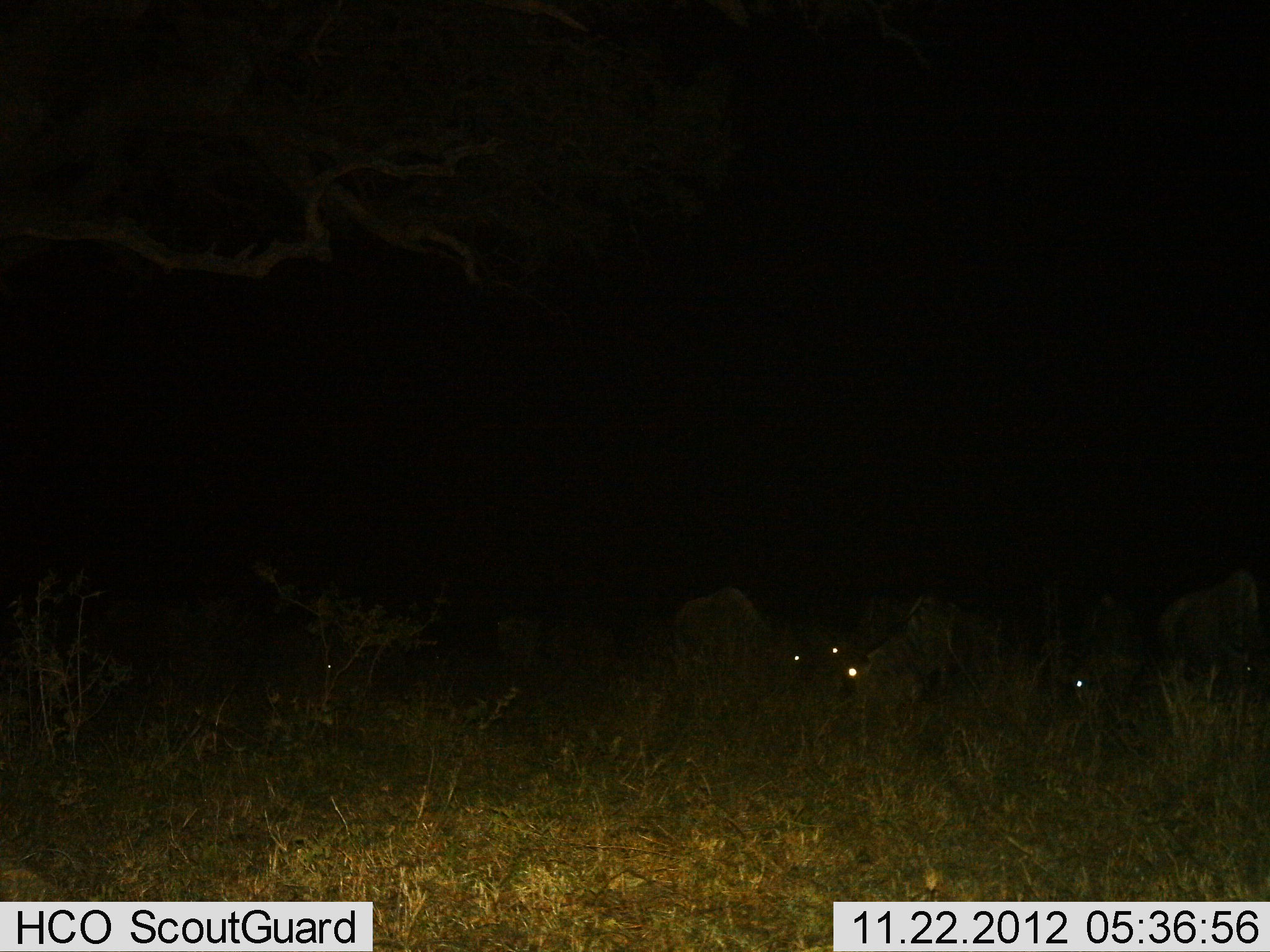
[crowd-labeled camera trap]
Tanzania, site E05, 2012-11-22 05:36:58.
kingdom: Animalia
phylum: Chordata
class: Mammalia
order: Artiodactyla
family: Bovidae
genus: Connochaetes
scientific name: Connochaetes taurinus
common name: blue wildebeest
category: wildebeest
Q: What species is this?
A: Wildebeest (blue wildebeest) (Connochaetes taurinus).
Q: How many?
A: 5.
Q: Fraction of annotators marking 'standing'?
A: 60%.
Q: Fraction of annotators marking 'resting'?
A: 20%.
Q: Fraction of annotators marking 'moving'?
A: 10%.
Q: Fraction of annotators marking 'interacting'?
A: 0%.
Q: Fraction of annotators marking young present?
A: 0%.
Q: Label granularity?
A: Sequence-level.